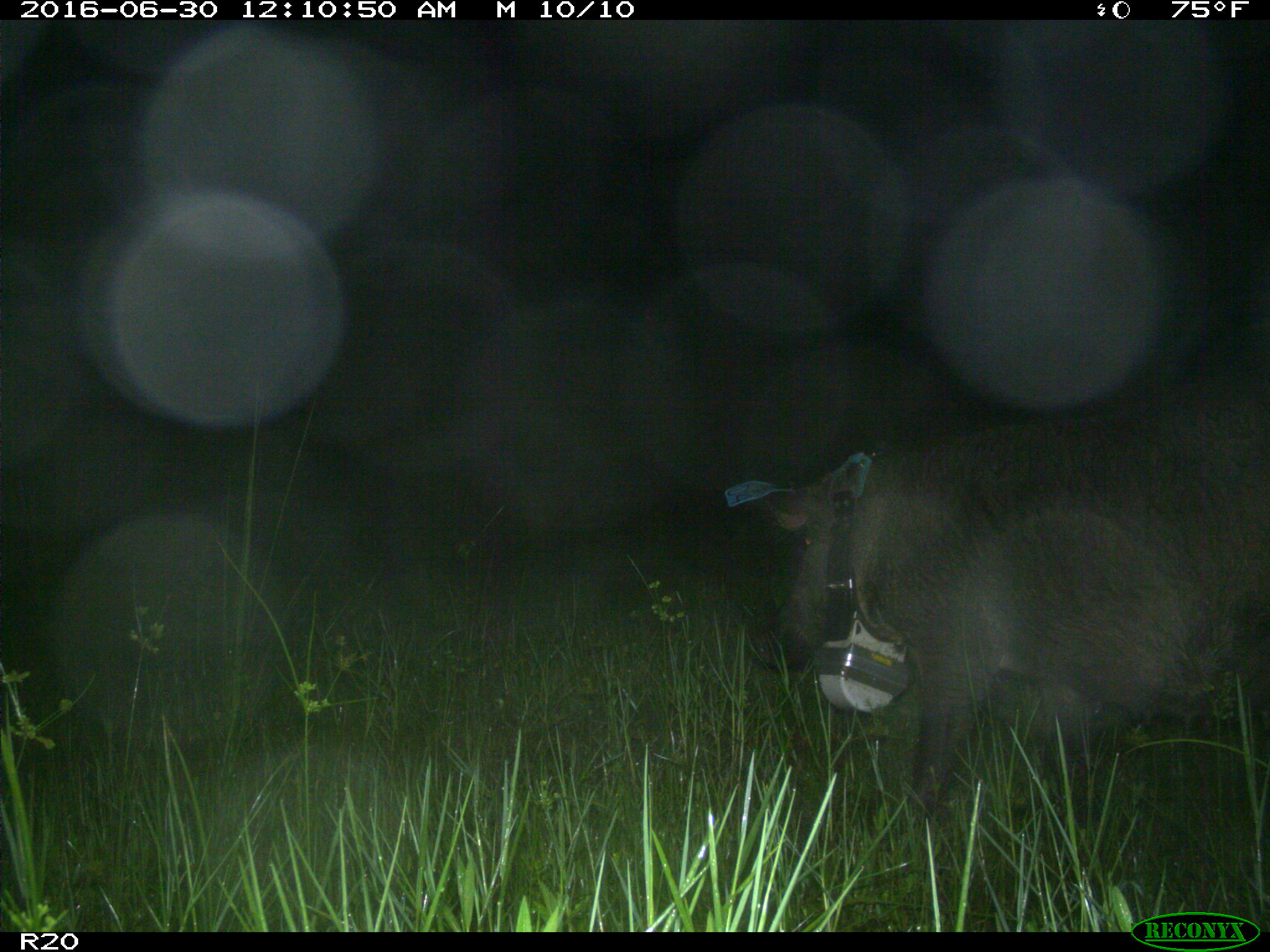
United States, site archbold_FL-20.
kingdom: Animalia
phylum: Chordata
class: Mammalia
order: Artiodactyla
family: Suidae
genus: Sus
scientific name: Sus scrofa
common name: wild boar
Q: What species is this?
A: Sus scrofa (wild boar).